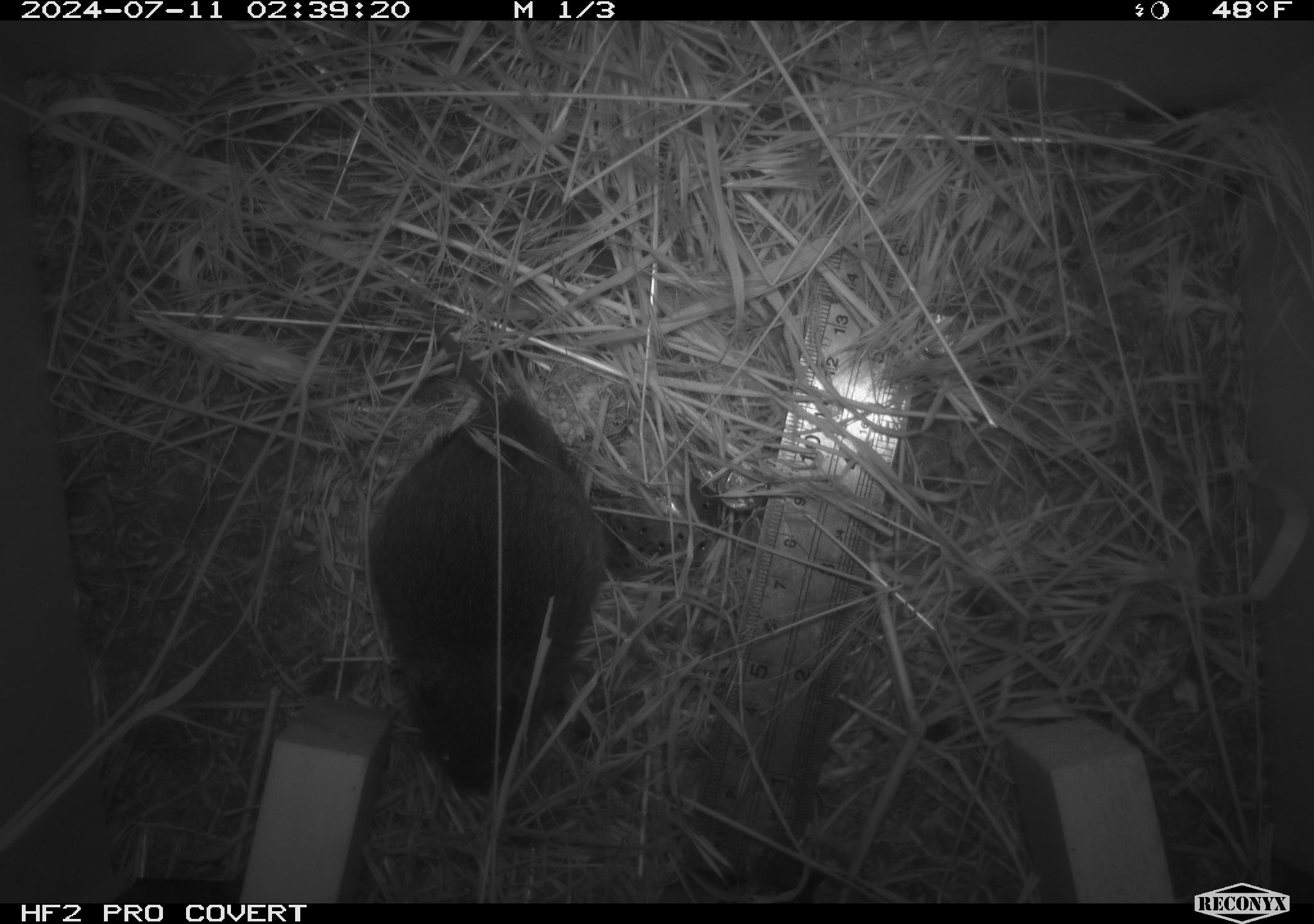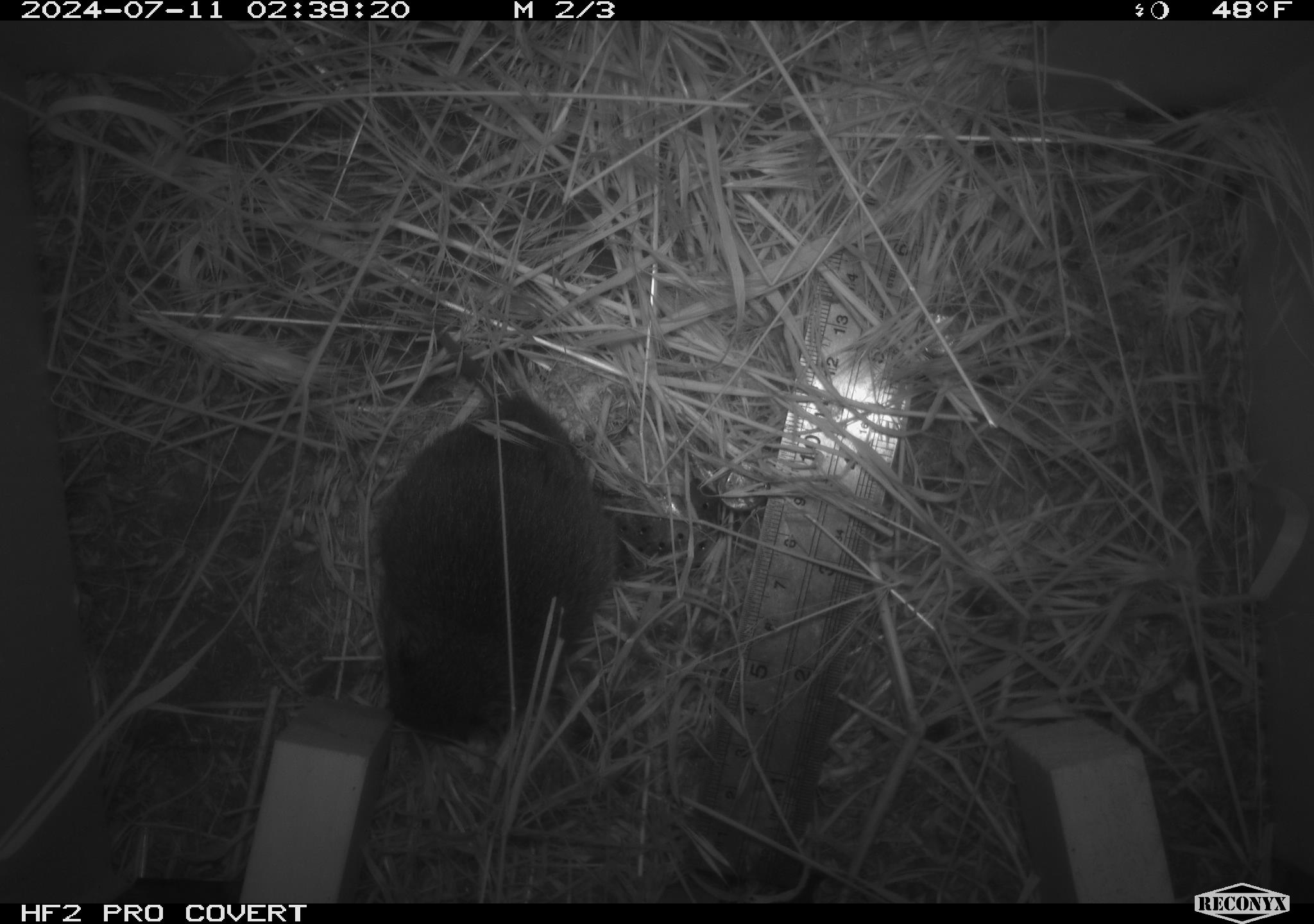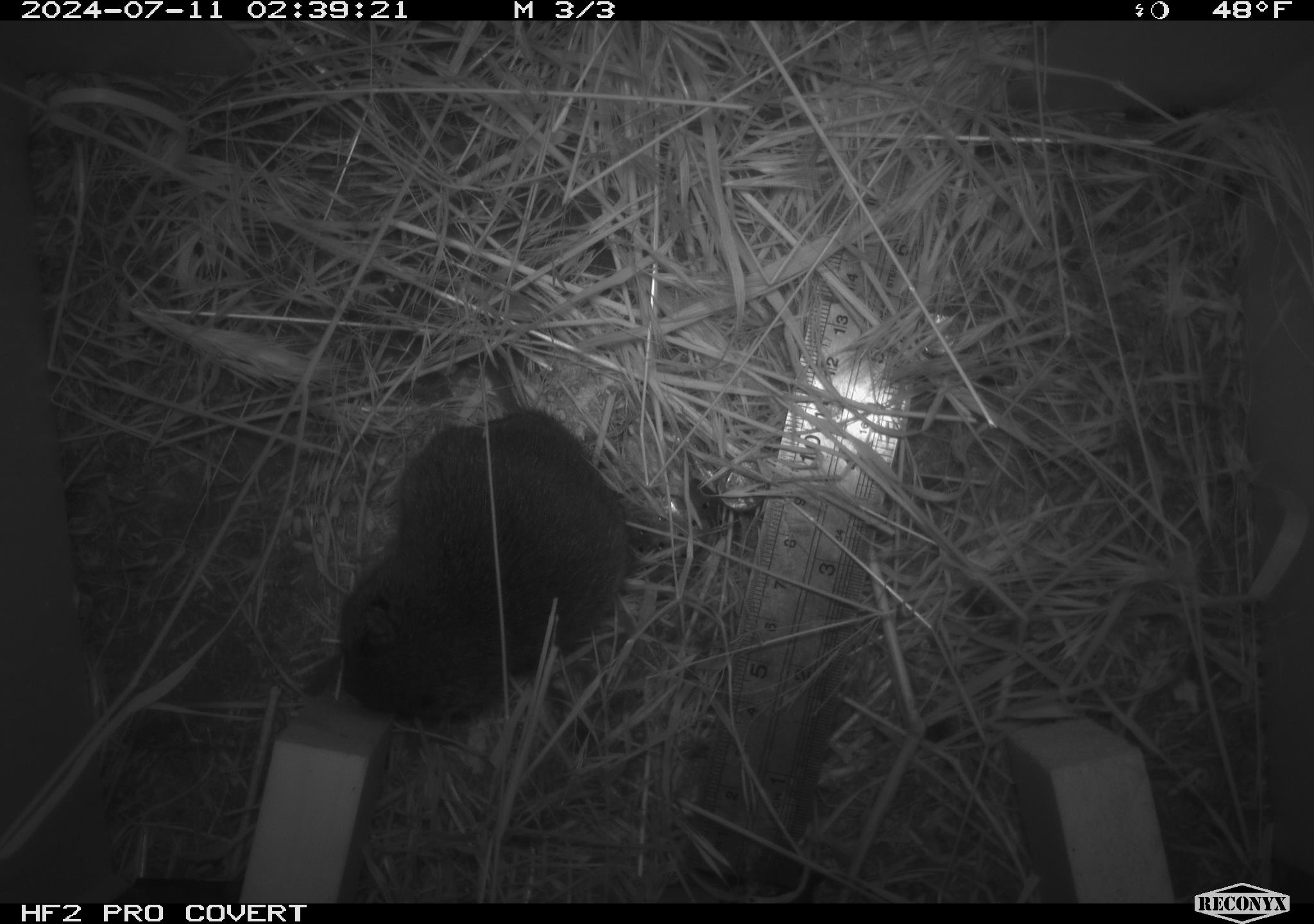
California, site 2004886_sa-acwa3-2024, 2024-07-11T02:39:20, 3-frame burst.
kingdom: Animalia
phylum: Chordata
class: Mammalia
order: Rodentia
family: Cricetidae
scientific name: Arvicolinae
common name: voles, lemmings, and muskrats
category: arvicolinae subfamily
Arvicolinae subfamily (voles, lemmings, and muskrats) (Arvicolinae).